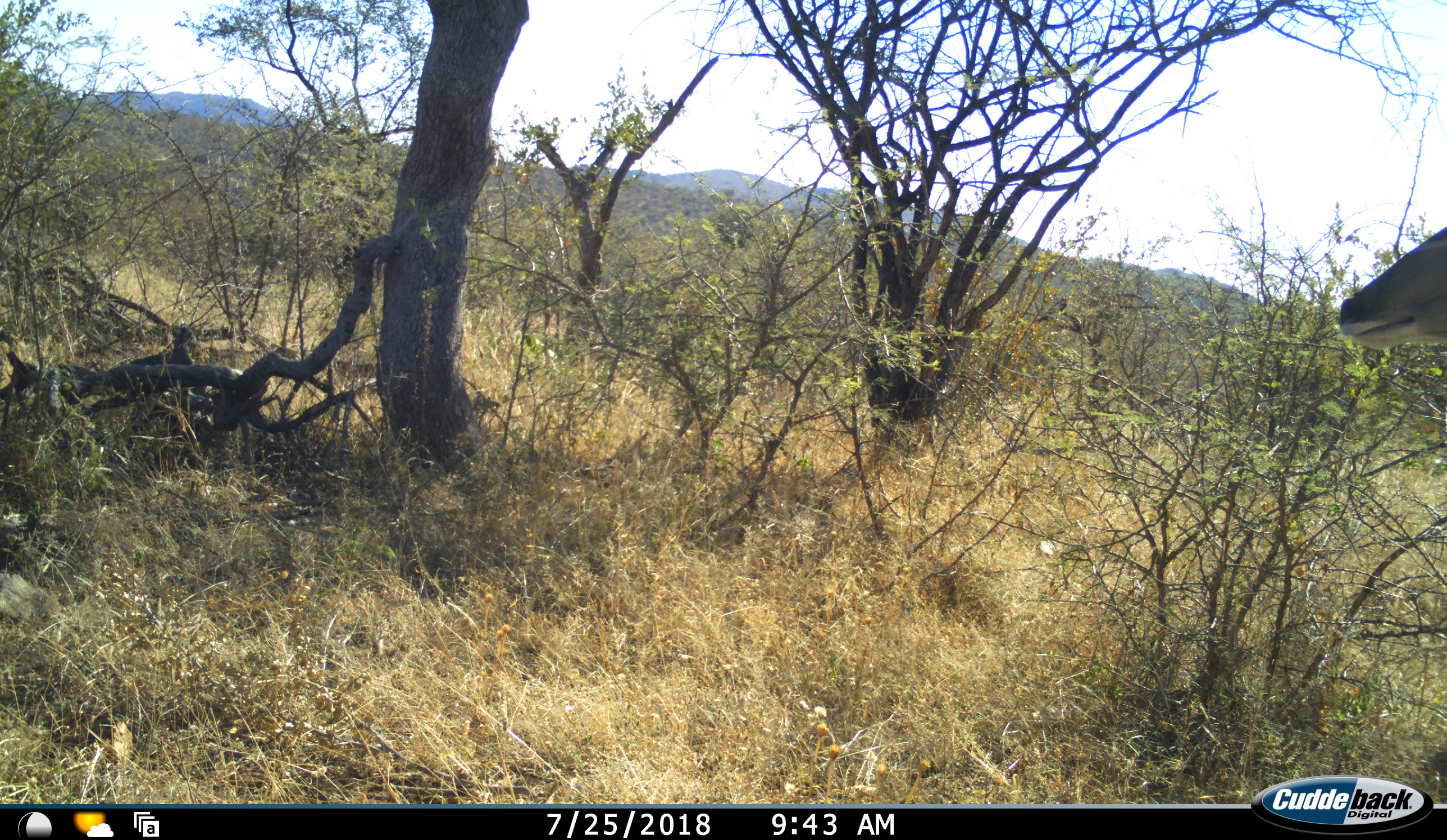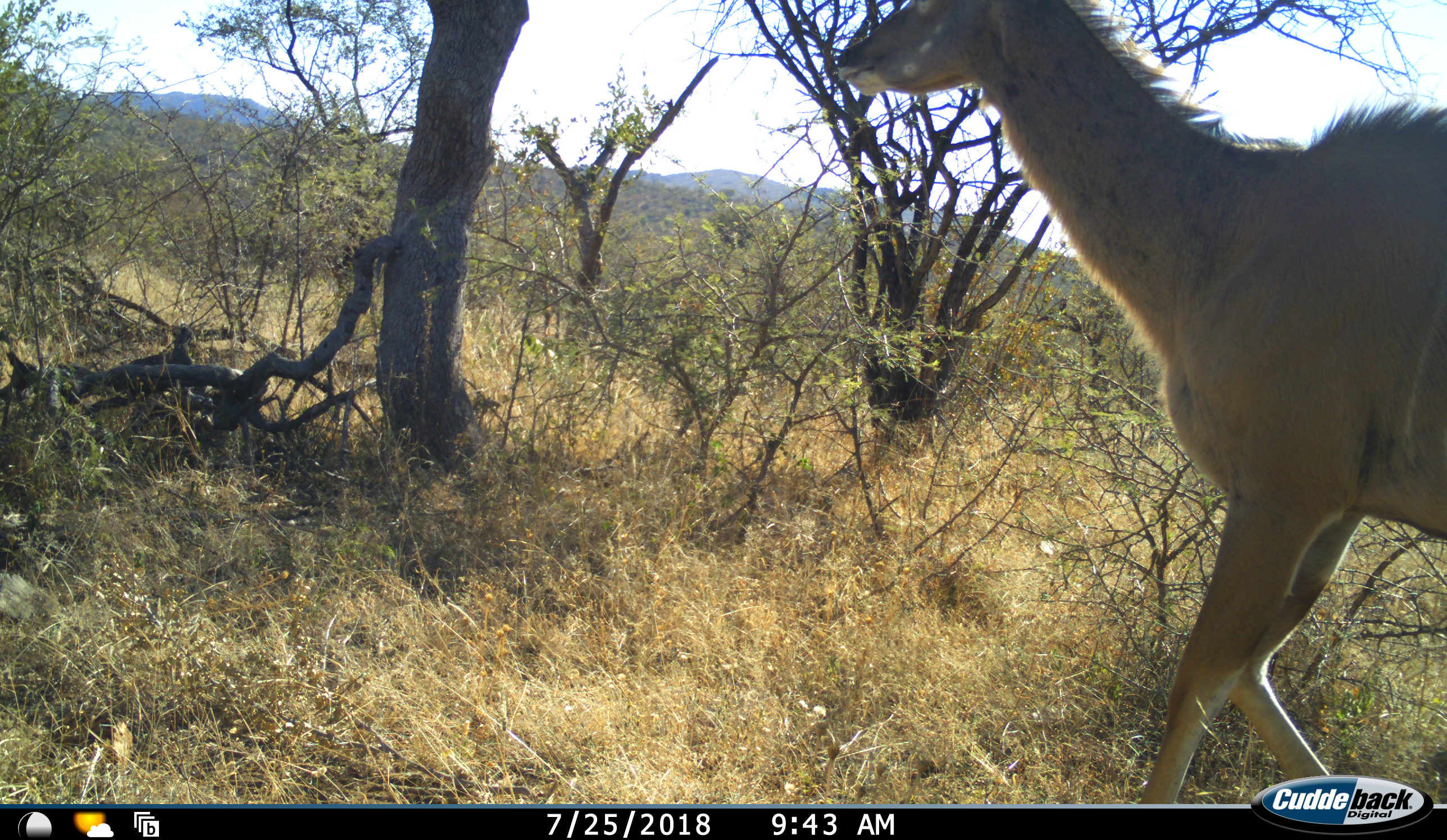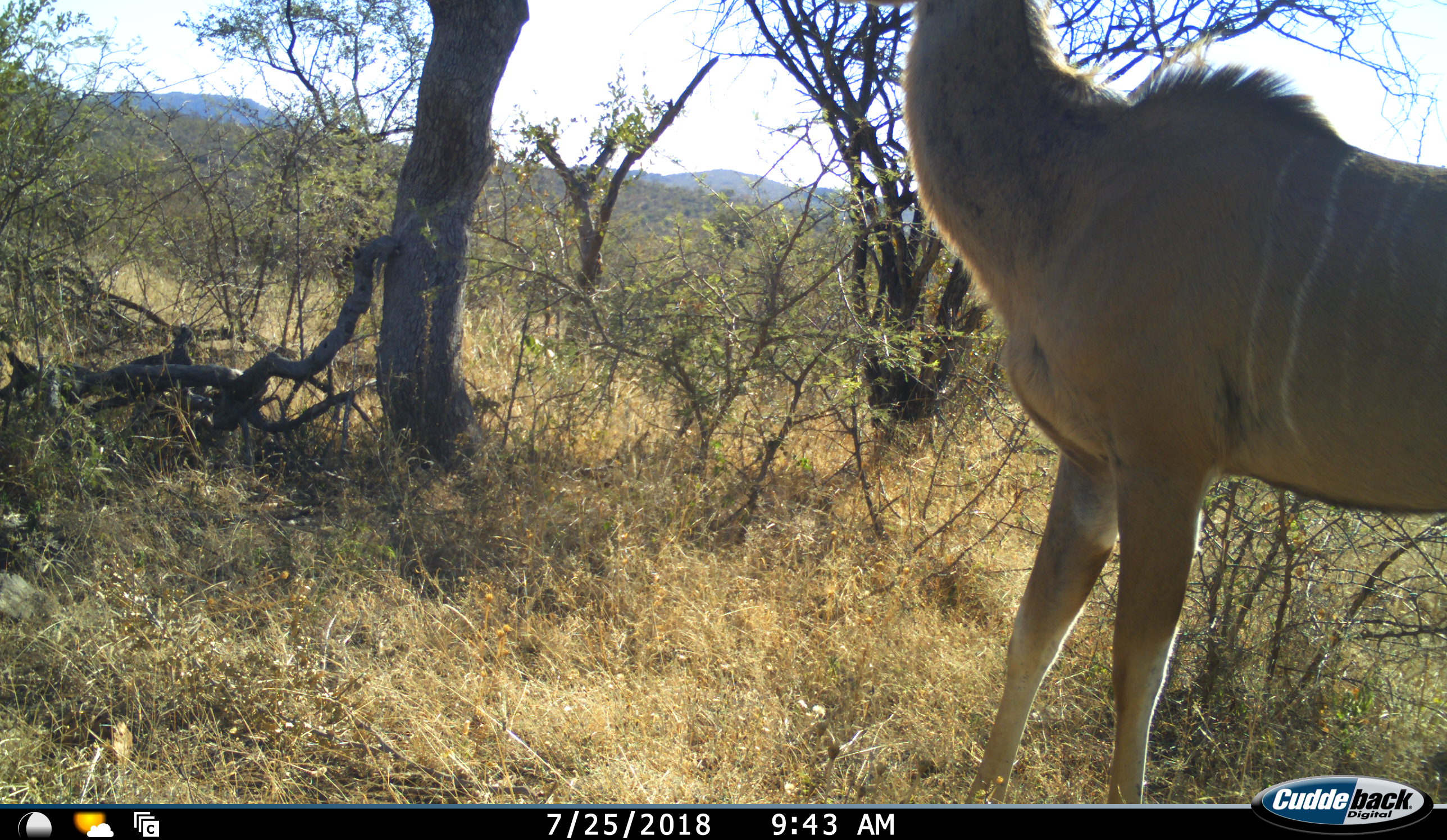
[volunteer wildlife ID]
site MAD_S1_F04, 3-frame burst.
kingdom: Animalia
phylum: Chordata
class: Mammalia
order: Artiodactyla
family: Bovidae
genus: Tragelaphus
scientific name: Tragelaphus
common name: kudu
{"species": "kudu (Tragelaphus)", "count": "1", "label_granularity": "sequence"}